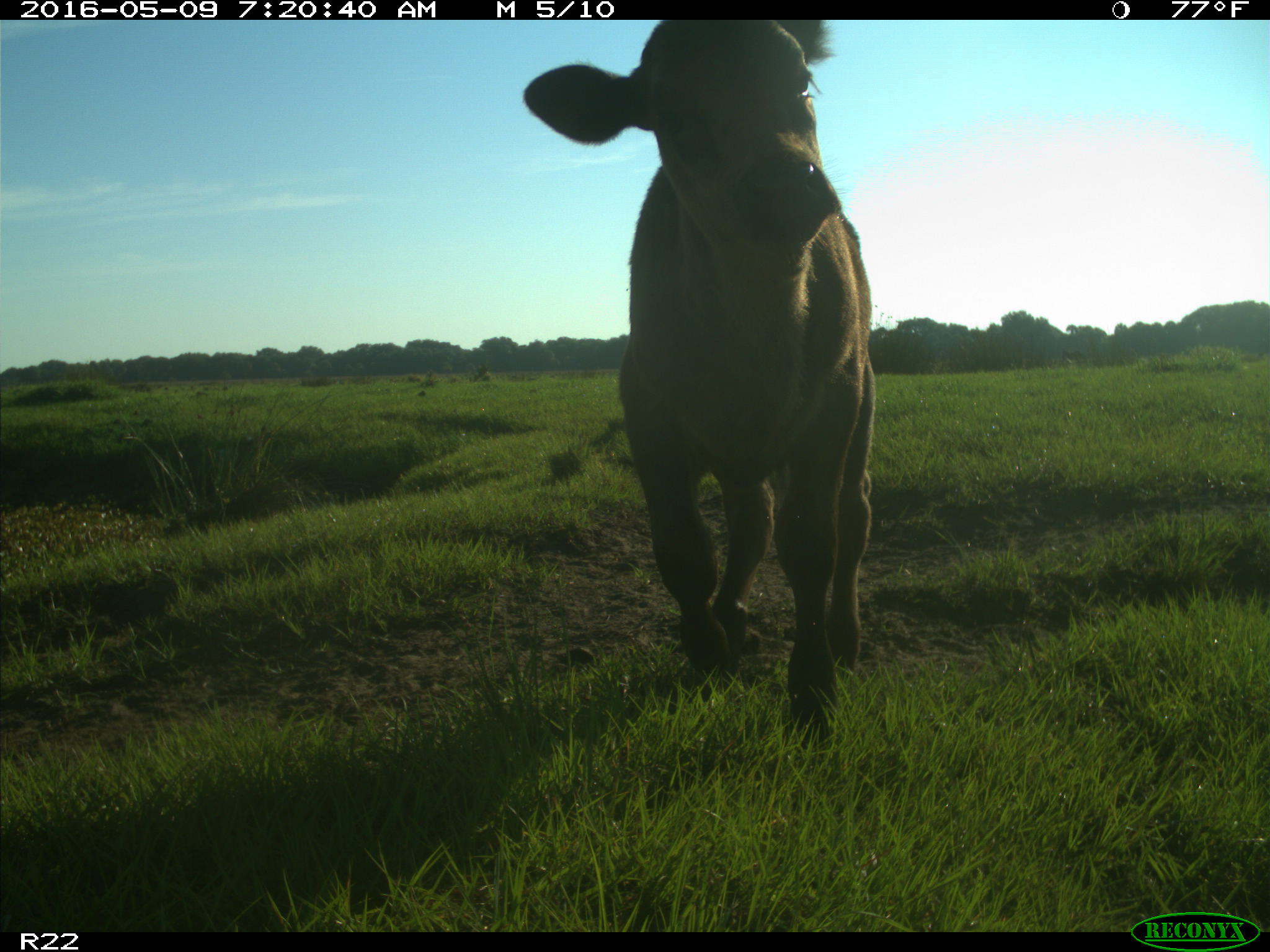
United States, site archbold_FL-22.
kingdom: Animalia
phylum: Chordata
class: Mammalia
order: Artiodactyla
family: Bovidae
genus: Bos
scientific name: Bos taurus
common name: domestic cow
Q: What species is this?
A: Bos taurus (domestic cow).